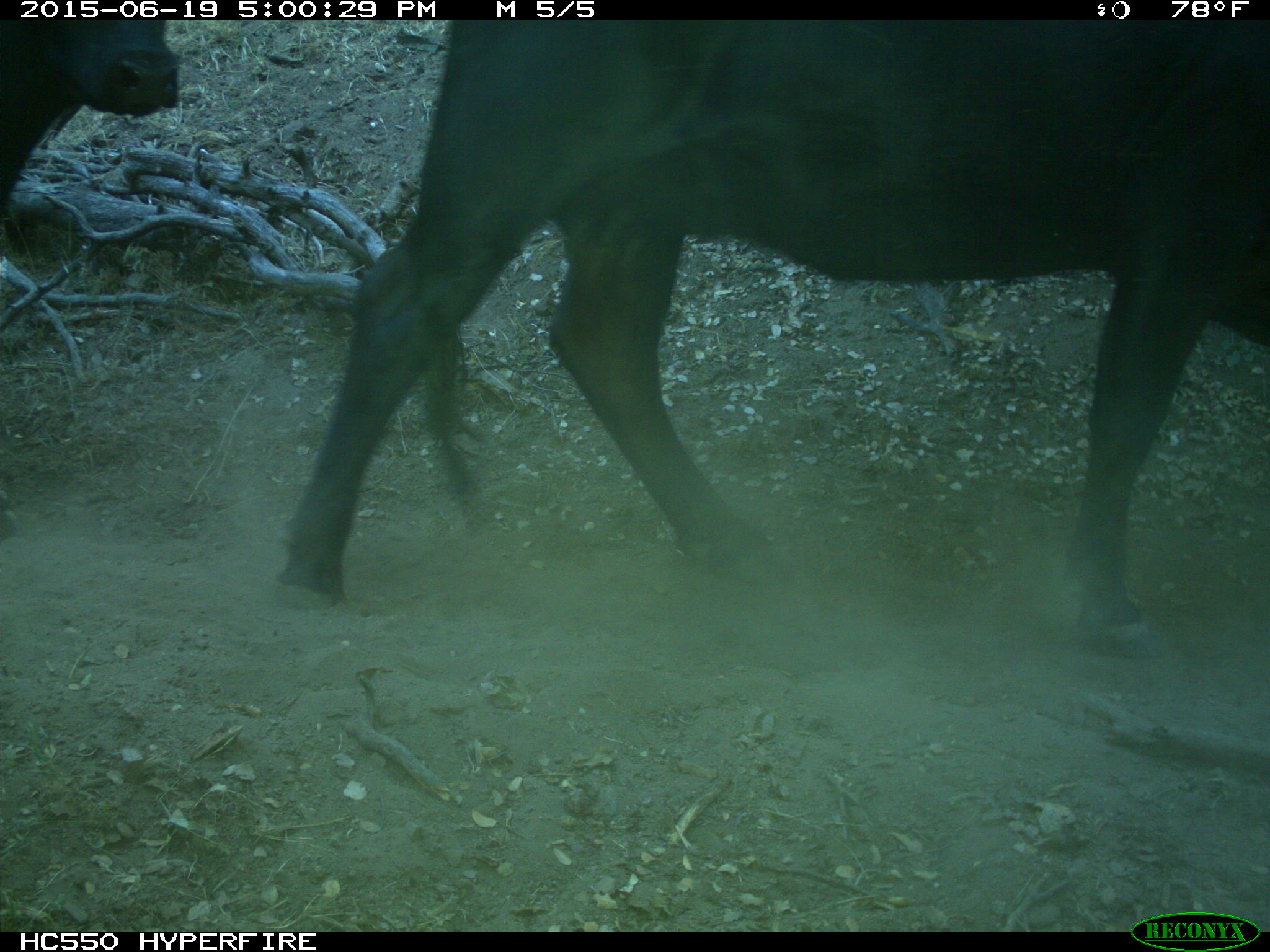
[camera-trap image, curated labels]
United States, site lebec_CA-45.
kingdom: Animalia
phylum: Chordata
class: Mammalia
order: Artiodactyla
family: Bovidae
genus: Bos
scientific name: Bos taurus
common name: domestic cow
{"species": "Bos taurus (domestic cow)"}